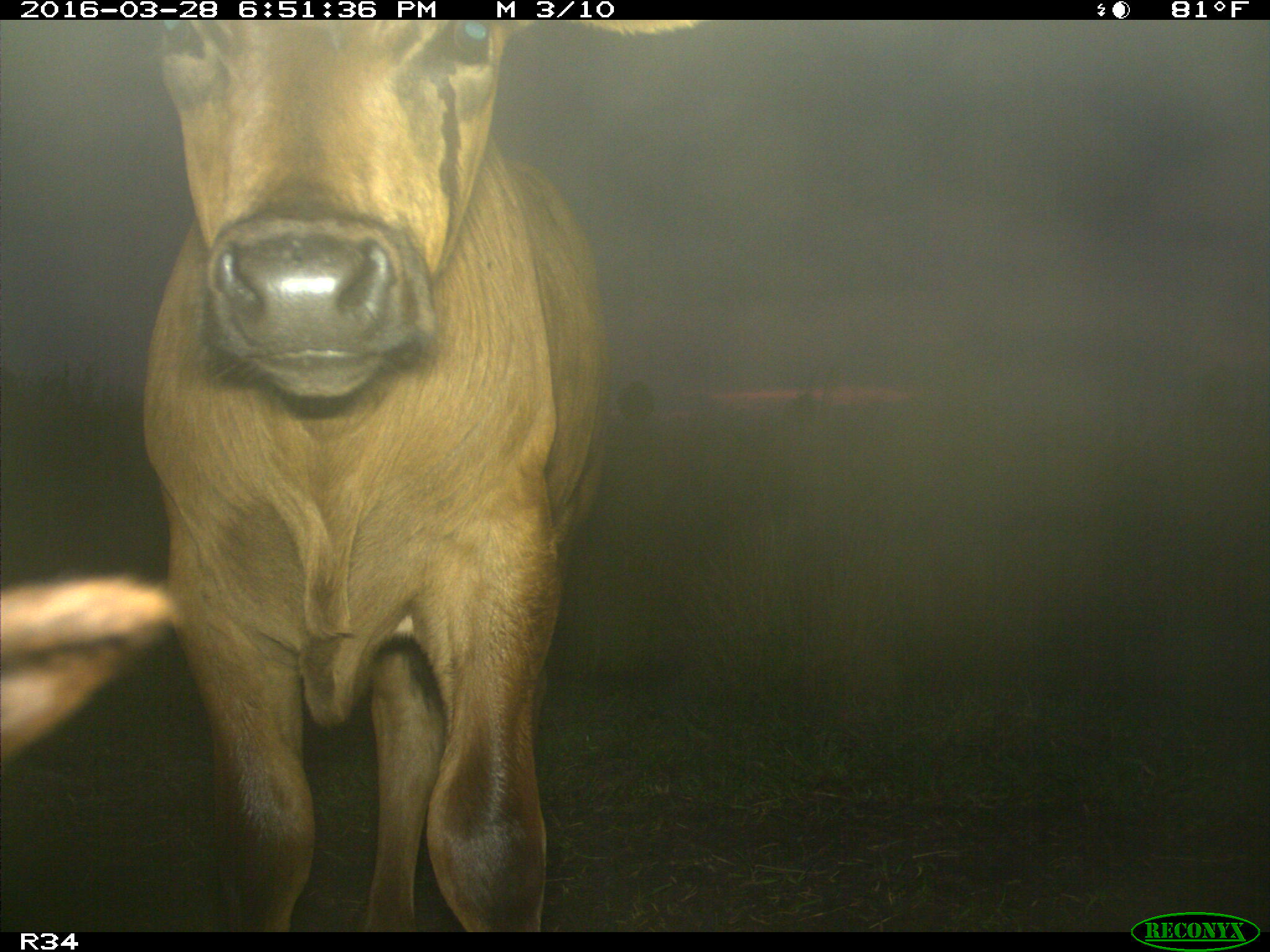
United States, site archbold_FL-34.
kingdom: Animalia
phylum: Chordata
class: Mammalia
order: Artiodactyla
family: Bovidae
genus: Bos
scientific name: Bos taurus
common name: domestic cow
Bos taurus (domestic cow).